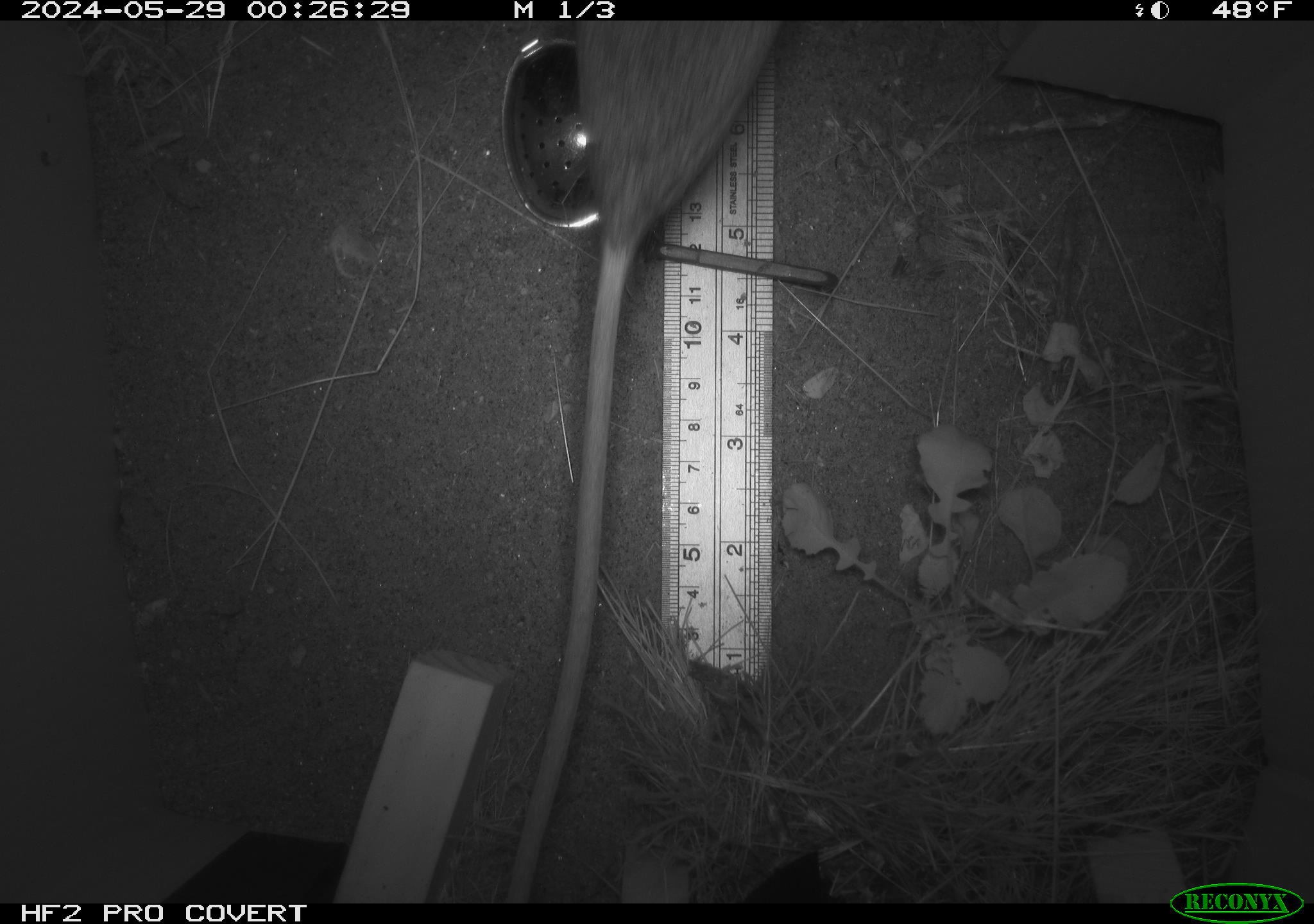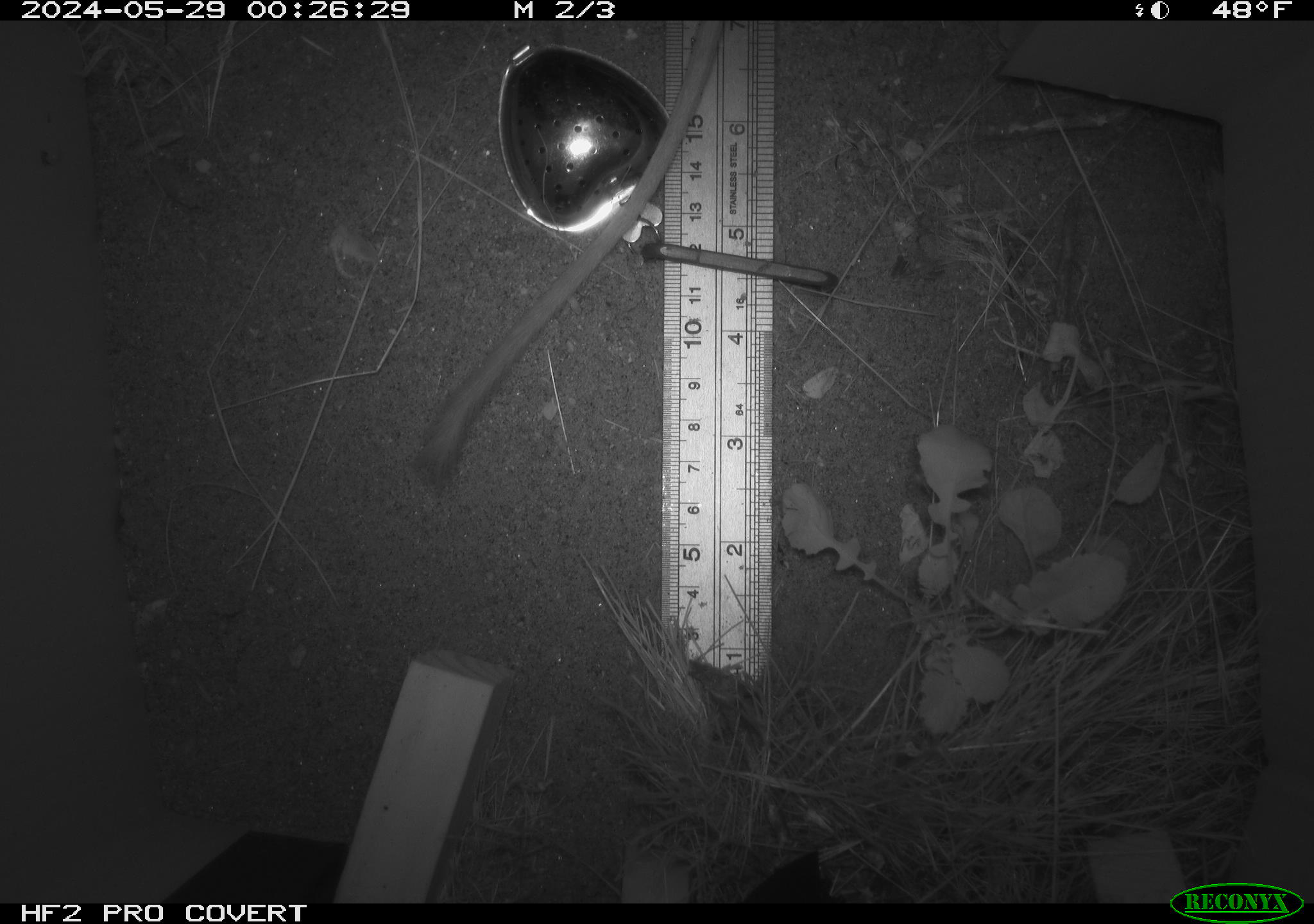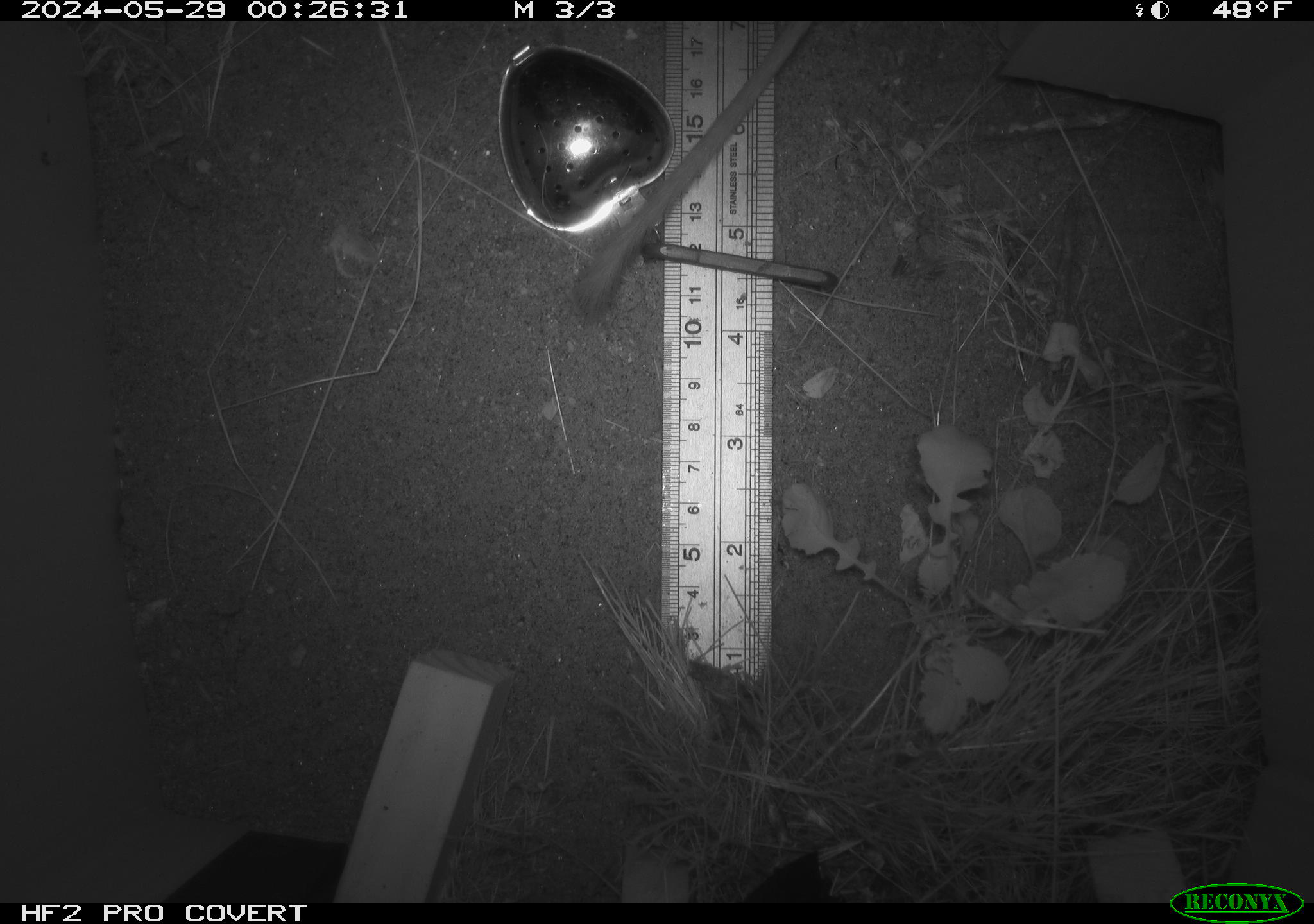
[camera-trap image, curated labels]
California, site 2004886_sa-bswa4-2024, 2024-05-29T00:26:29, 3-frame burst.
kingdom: Animalia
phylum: Chordata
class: Mammalia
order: Rodentia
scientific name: Rodentia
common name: rodent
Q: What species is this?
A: Rodent (Rodentia).